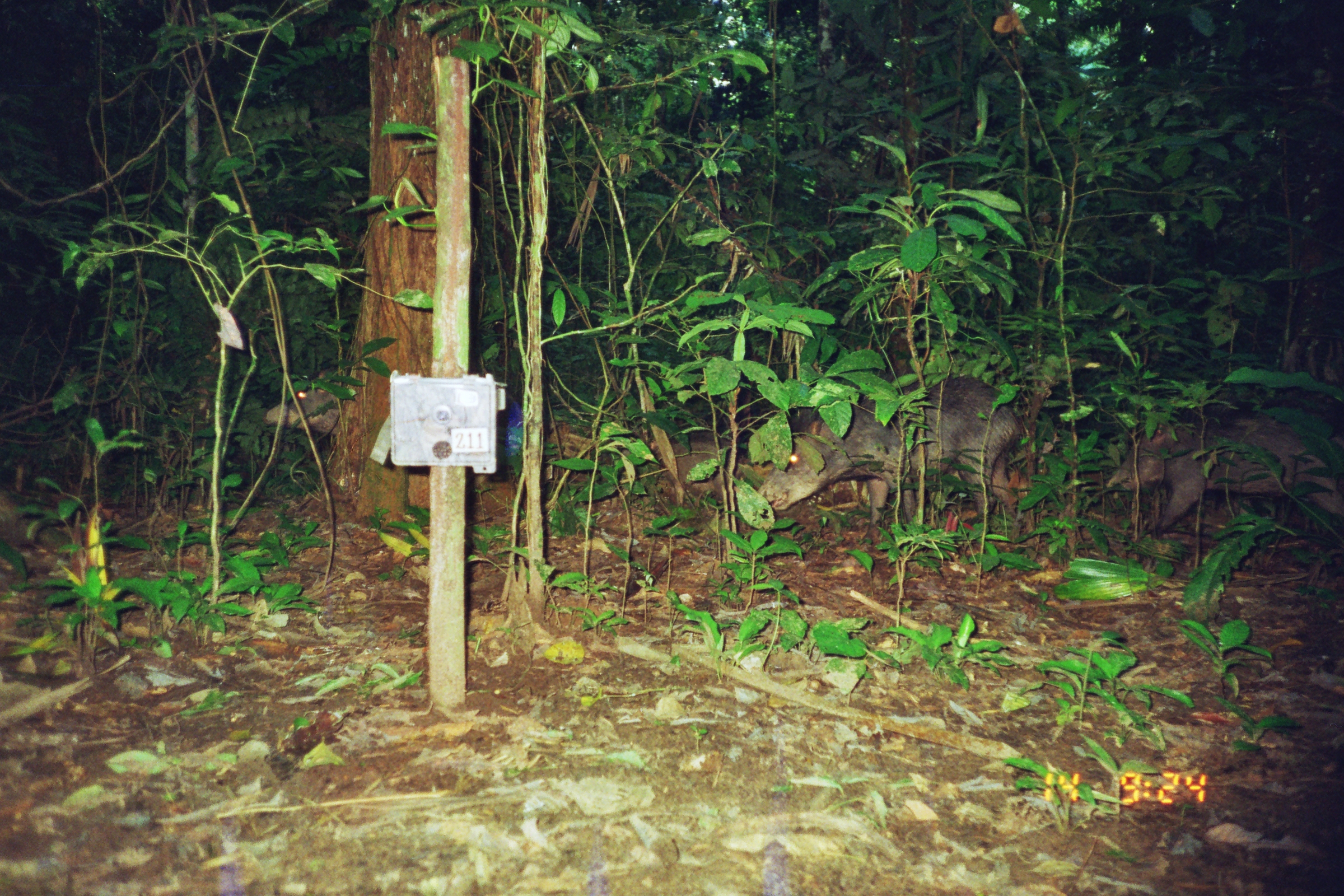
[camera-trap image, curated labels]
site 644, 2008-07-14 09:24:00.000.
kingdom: Animalia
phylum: Chordata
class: Mammalia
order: Artiodactyla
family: Tayassuidae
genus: Tayassu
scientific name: Tayassu pecari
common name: white-lipped peccary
Tayassu pecari (white-lipped peccary).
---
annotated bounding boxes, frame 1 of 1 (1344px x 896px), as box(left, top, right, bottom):
tayassu pecari: box(754, 367, 1022, 544); box(1109, 417, 1341, 534); box(261, 366, 349, 437)